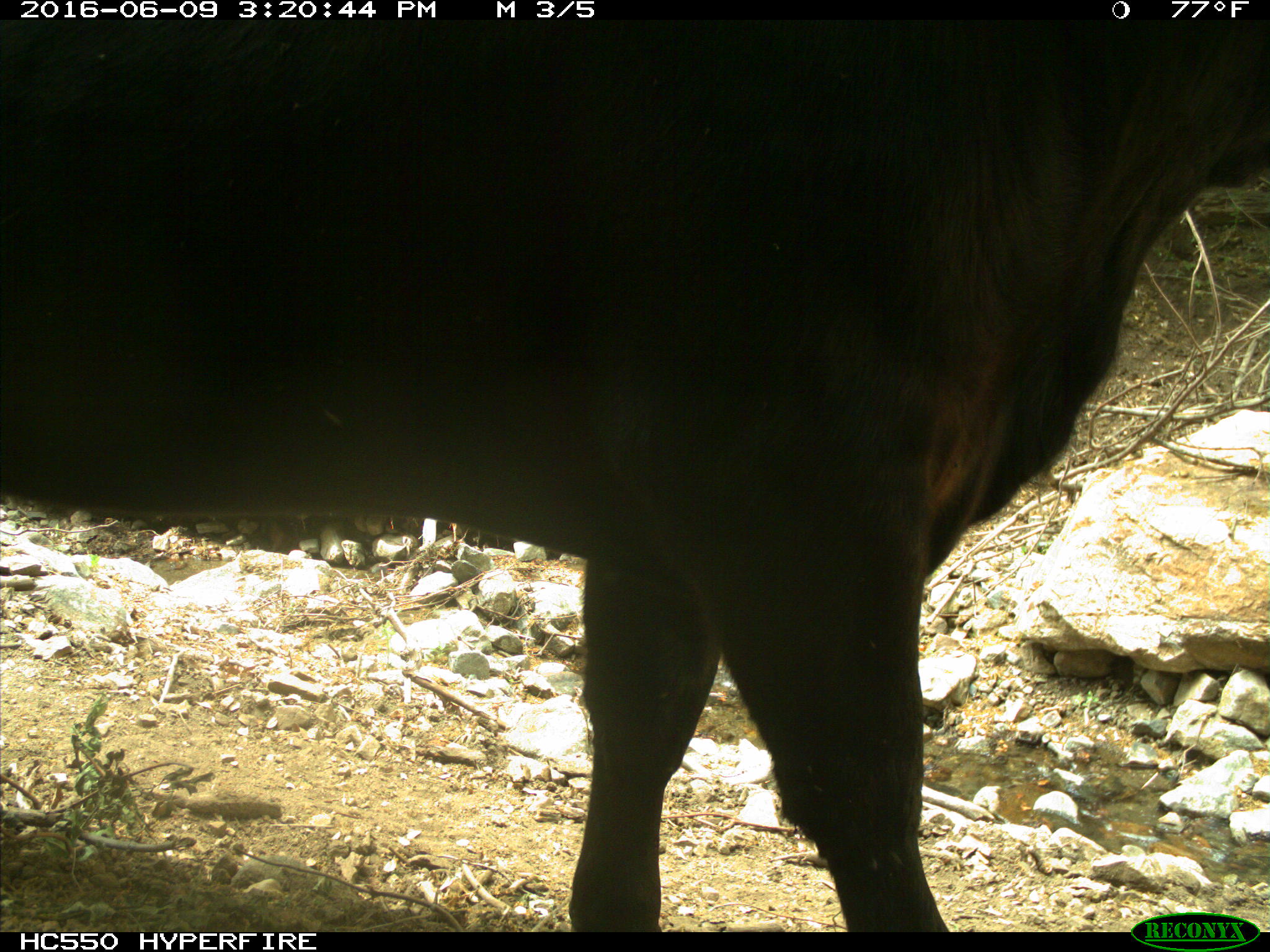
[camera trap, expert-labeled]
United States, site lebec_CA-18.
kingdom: Animalia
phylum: Chordata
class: Mammalia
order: Artiodactyla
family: Bovidae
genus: Bos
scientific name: Bos taurus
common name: domestic cow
Bos taurus (domestic cow).